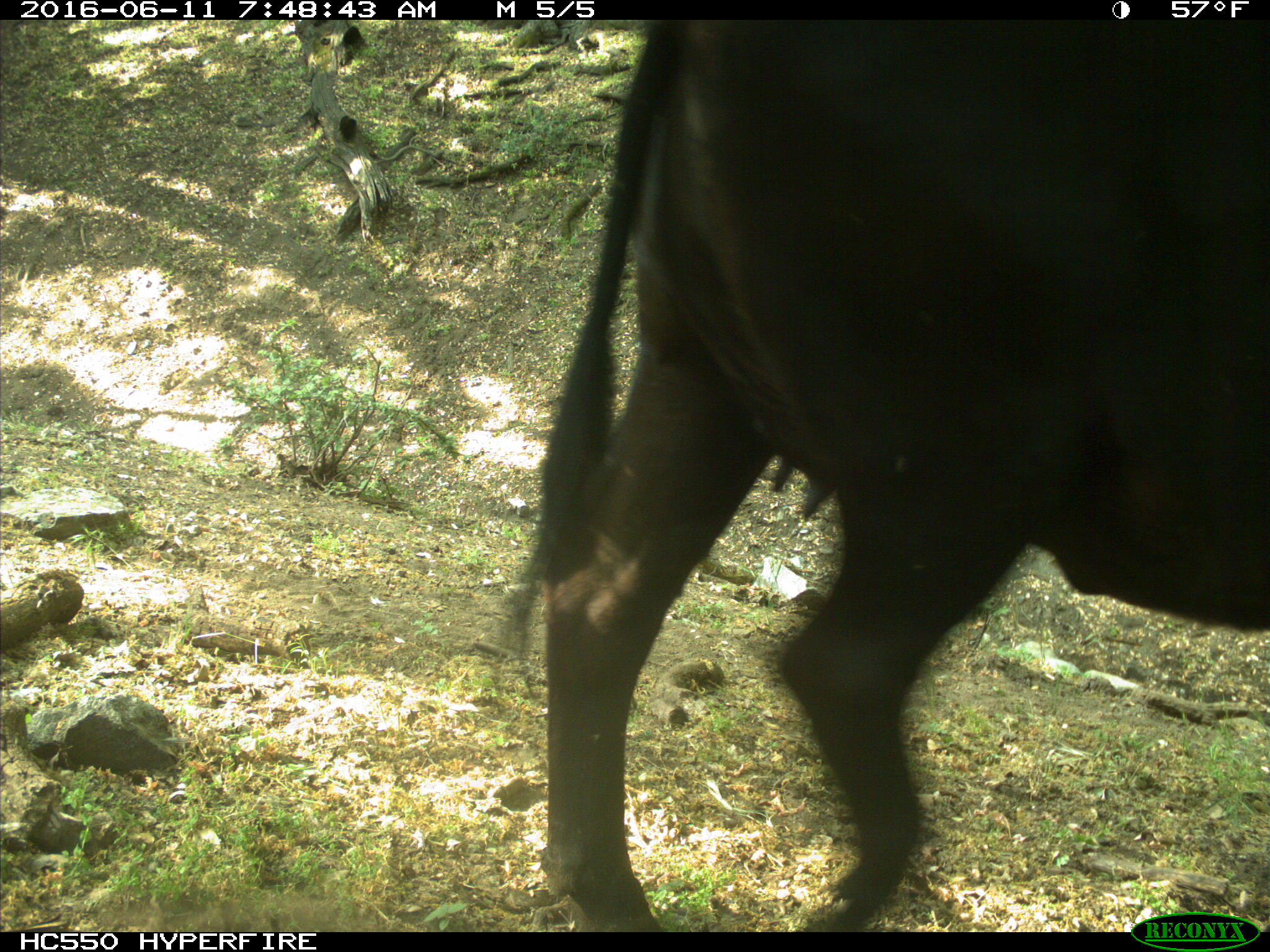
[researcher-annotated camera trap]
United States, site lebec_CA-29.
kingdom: Animalia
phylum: Chordata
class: Mammalia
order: Artiodactyla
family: Bovidae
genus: Bos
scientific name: Bos taurus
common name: domestic cow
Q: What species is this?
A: Bos taurus (domestic cow).